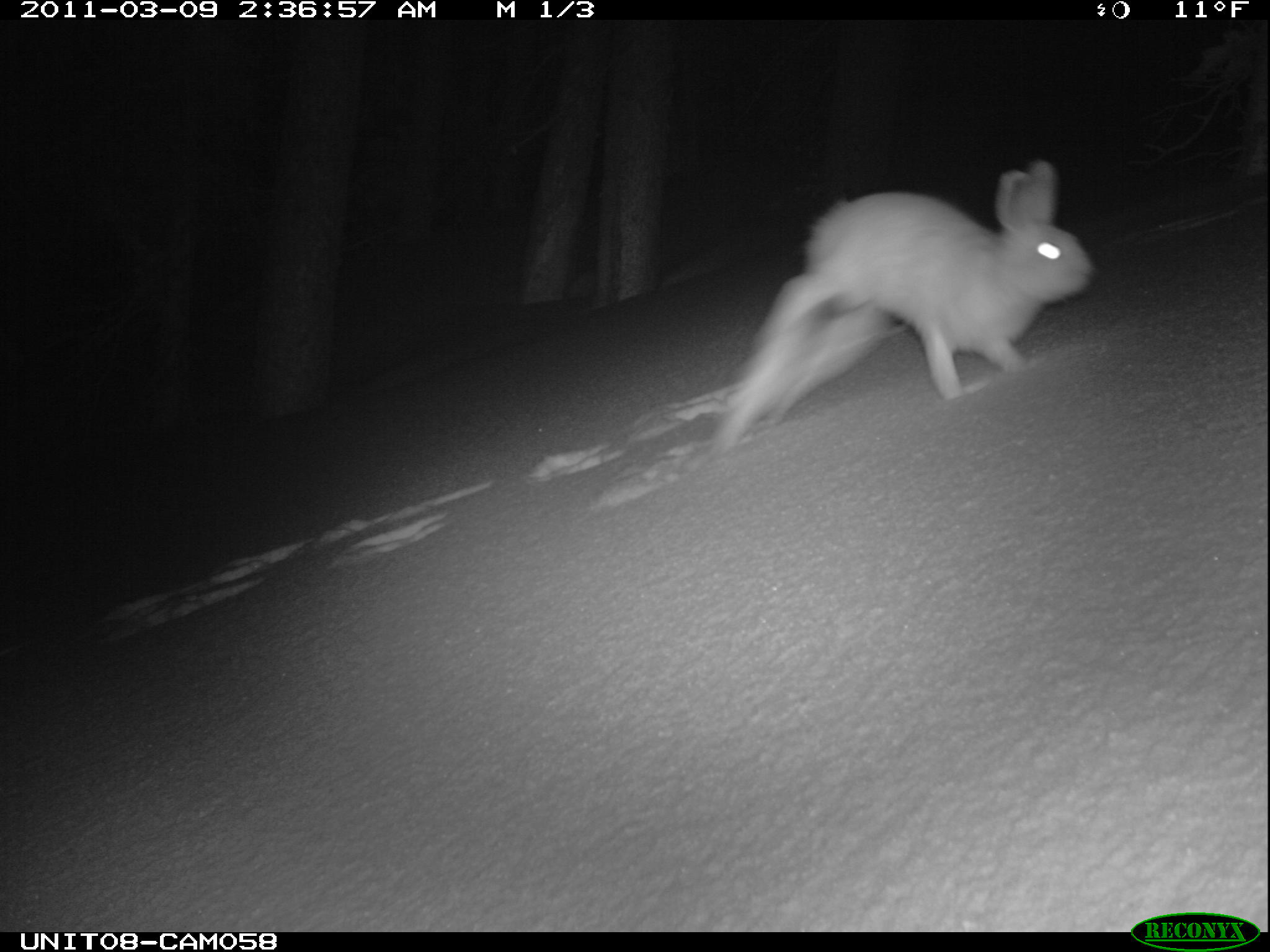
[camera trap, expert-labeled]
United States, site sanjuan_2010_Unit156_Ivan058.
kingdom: Animalia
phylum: Chordata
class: Mammalia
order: Lagomorpha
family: Leporidae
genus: Lepus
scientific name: Lepus americanus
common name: snowshoe hare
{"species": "Lepus americanus (snowshoe hare)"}